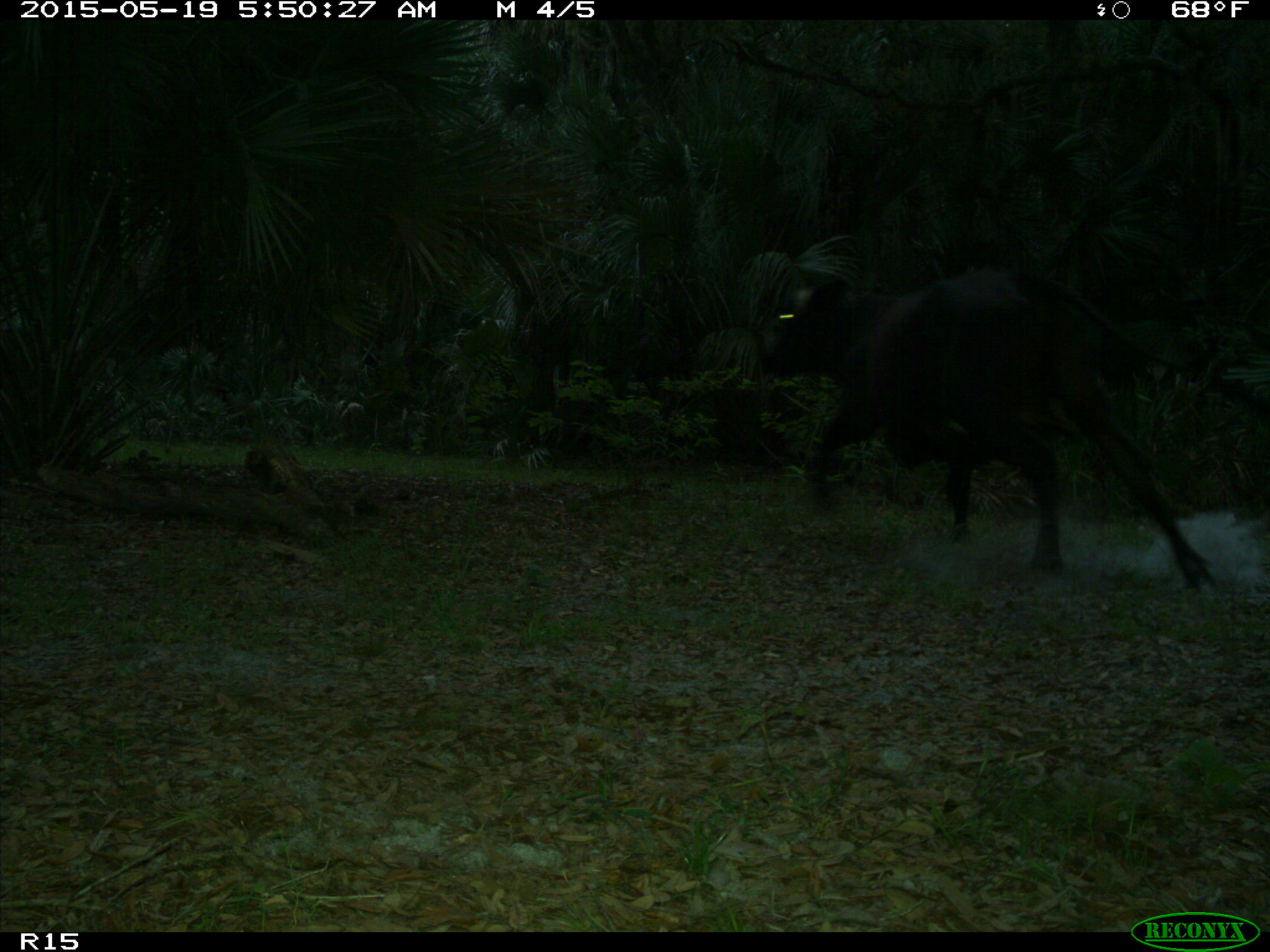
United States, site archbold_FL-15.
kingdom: Animalia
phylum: Chordata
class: Mammalia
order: Artiodactyla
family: Bovidae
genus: Bos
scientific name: Bos taurus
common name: domestic cow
Bos taurus (domestic cow).